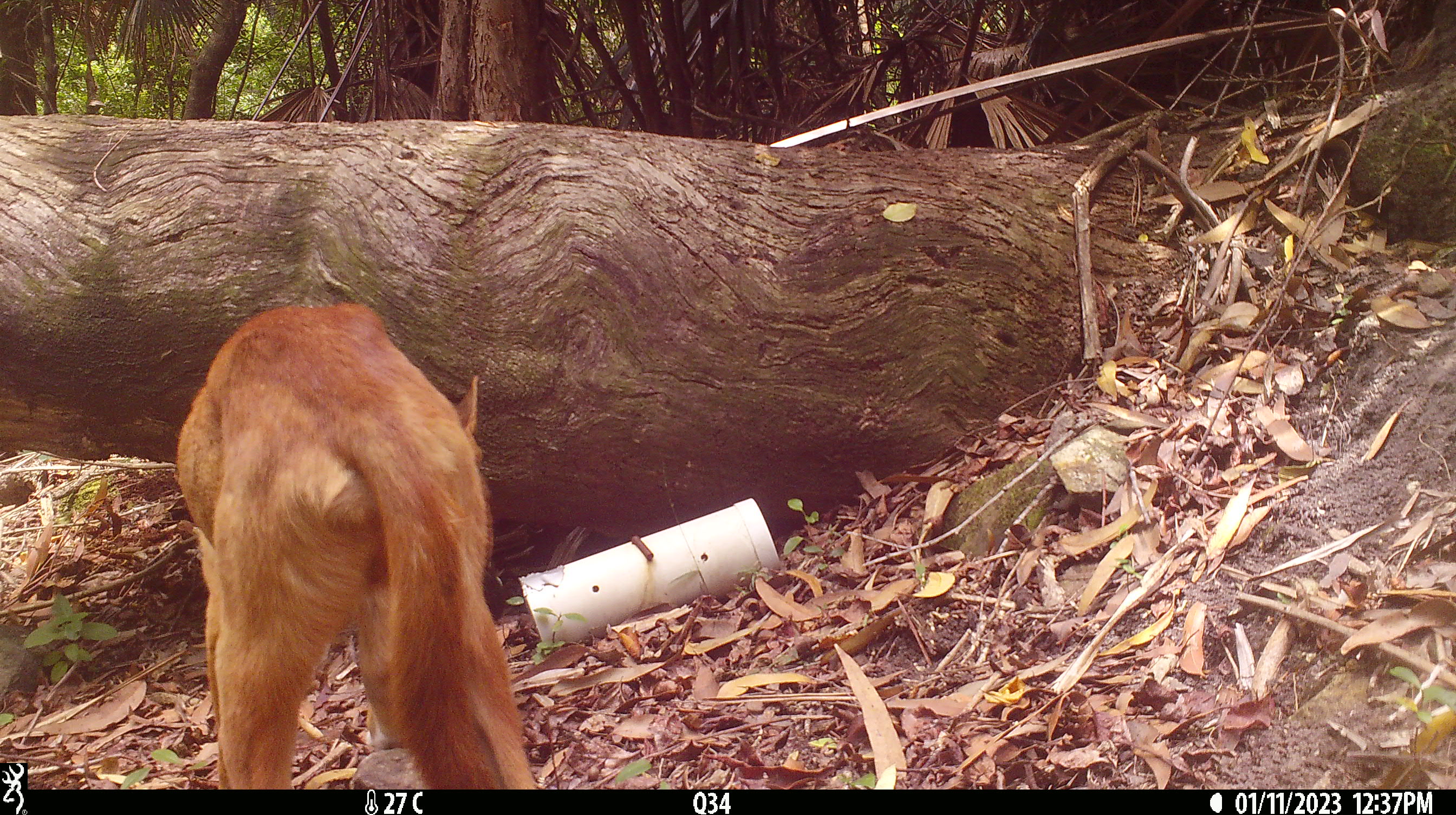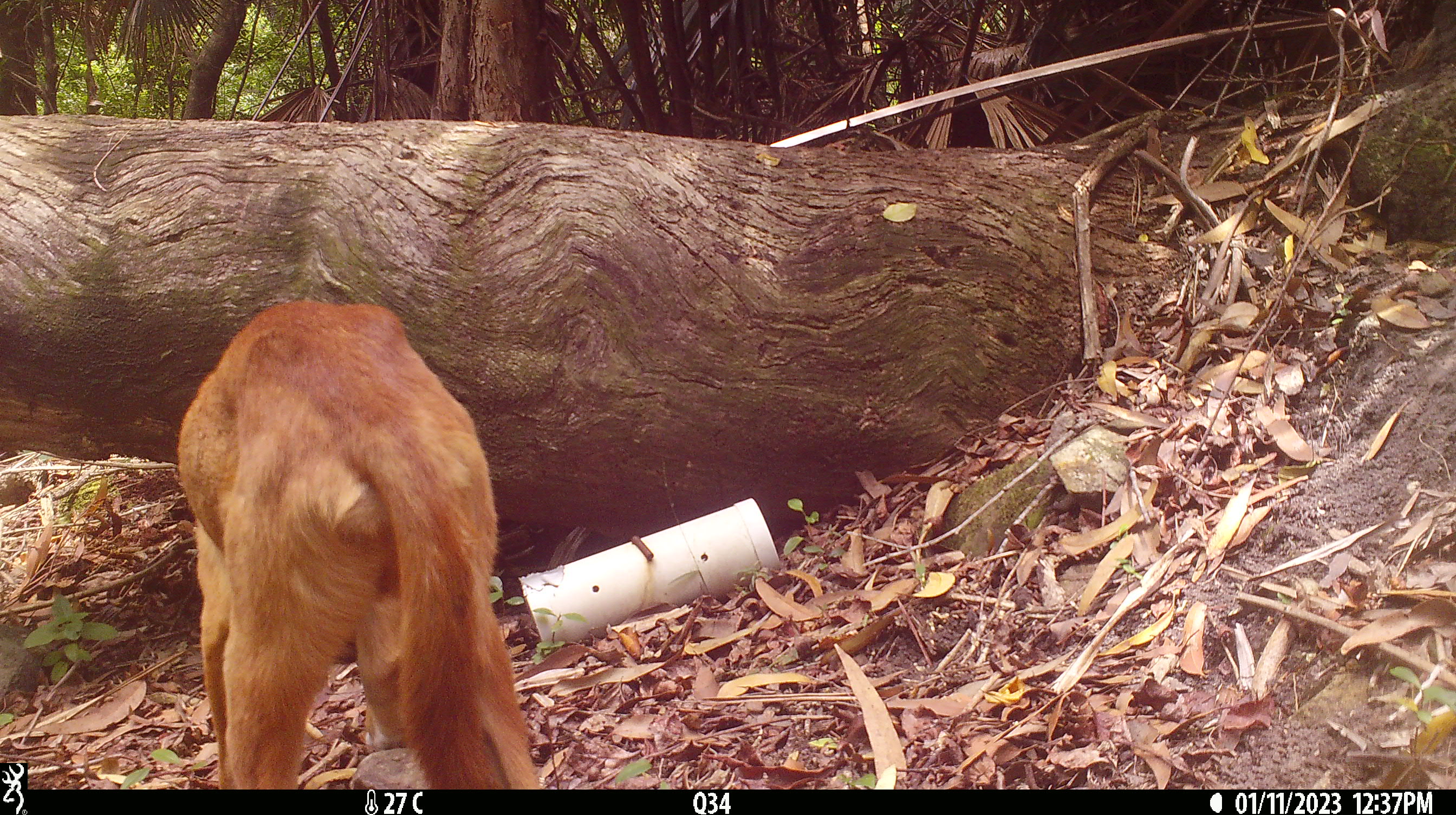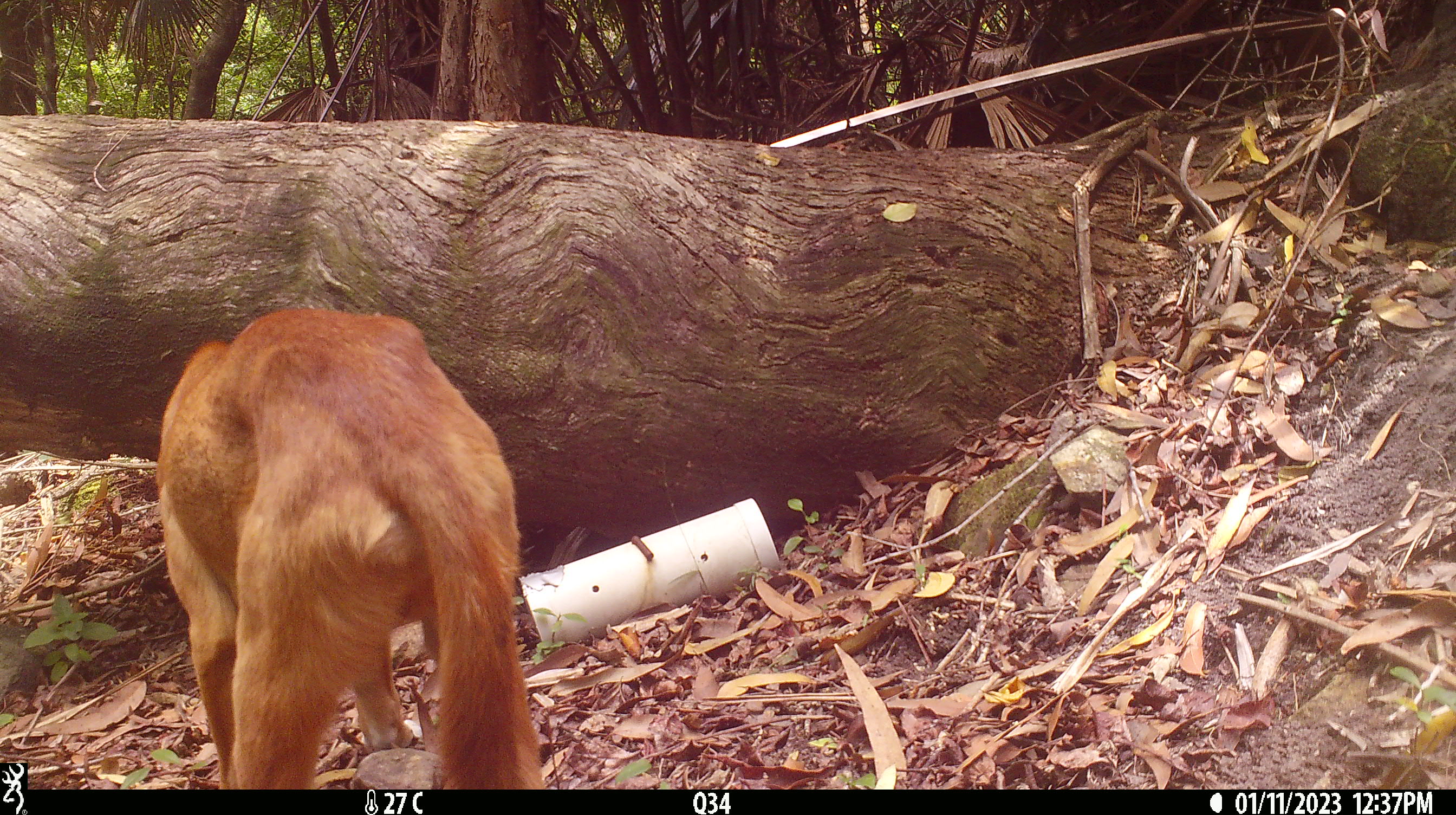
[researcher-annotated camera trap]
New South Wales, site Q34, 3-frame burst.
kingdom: Animalia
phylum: Chordata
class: Mammalia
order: Carnivora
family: Canidae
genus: Canis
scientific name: Canis familiaris dingo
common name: dingo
Dingo (Canis familiaris dingo).